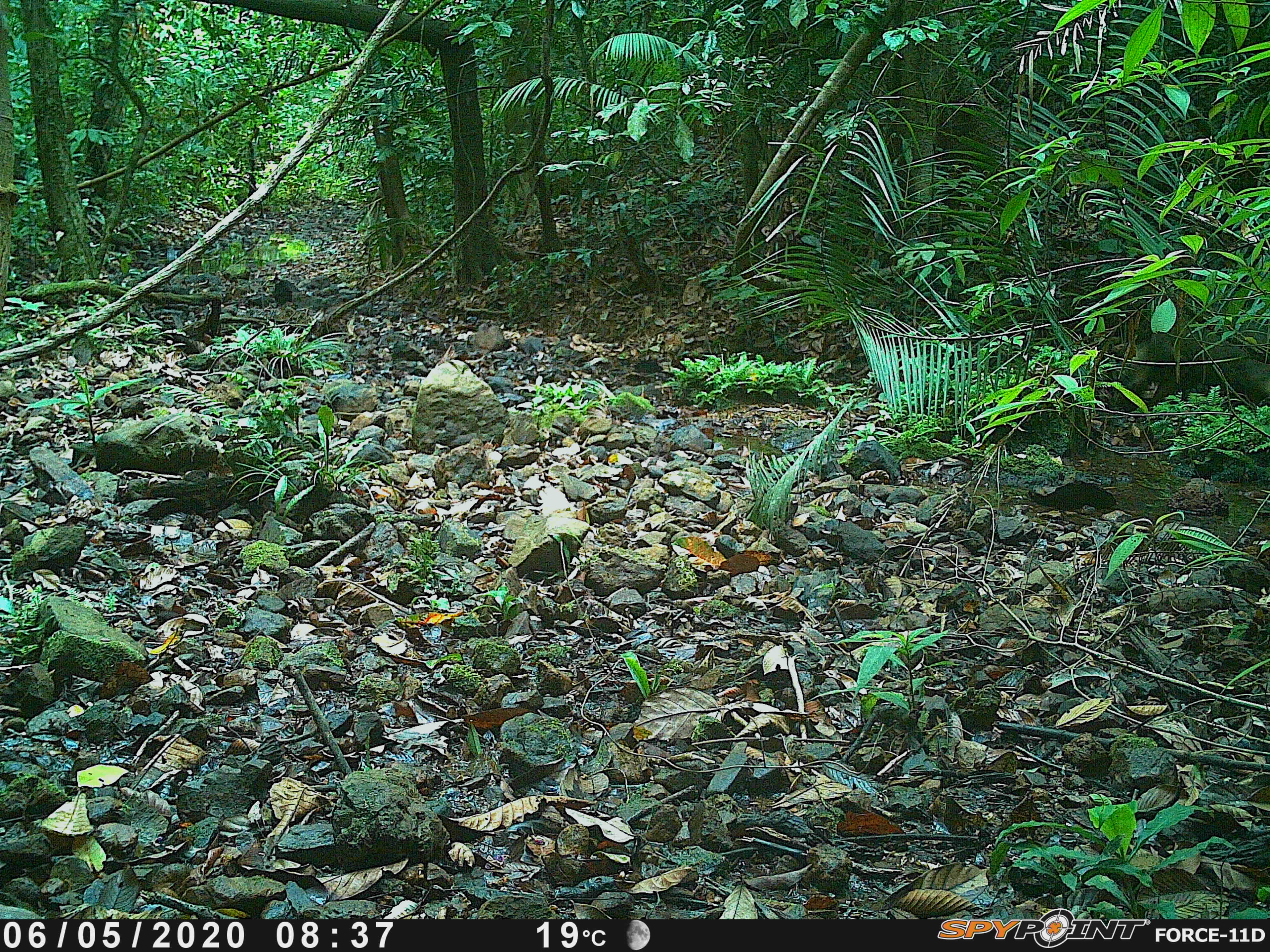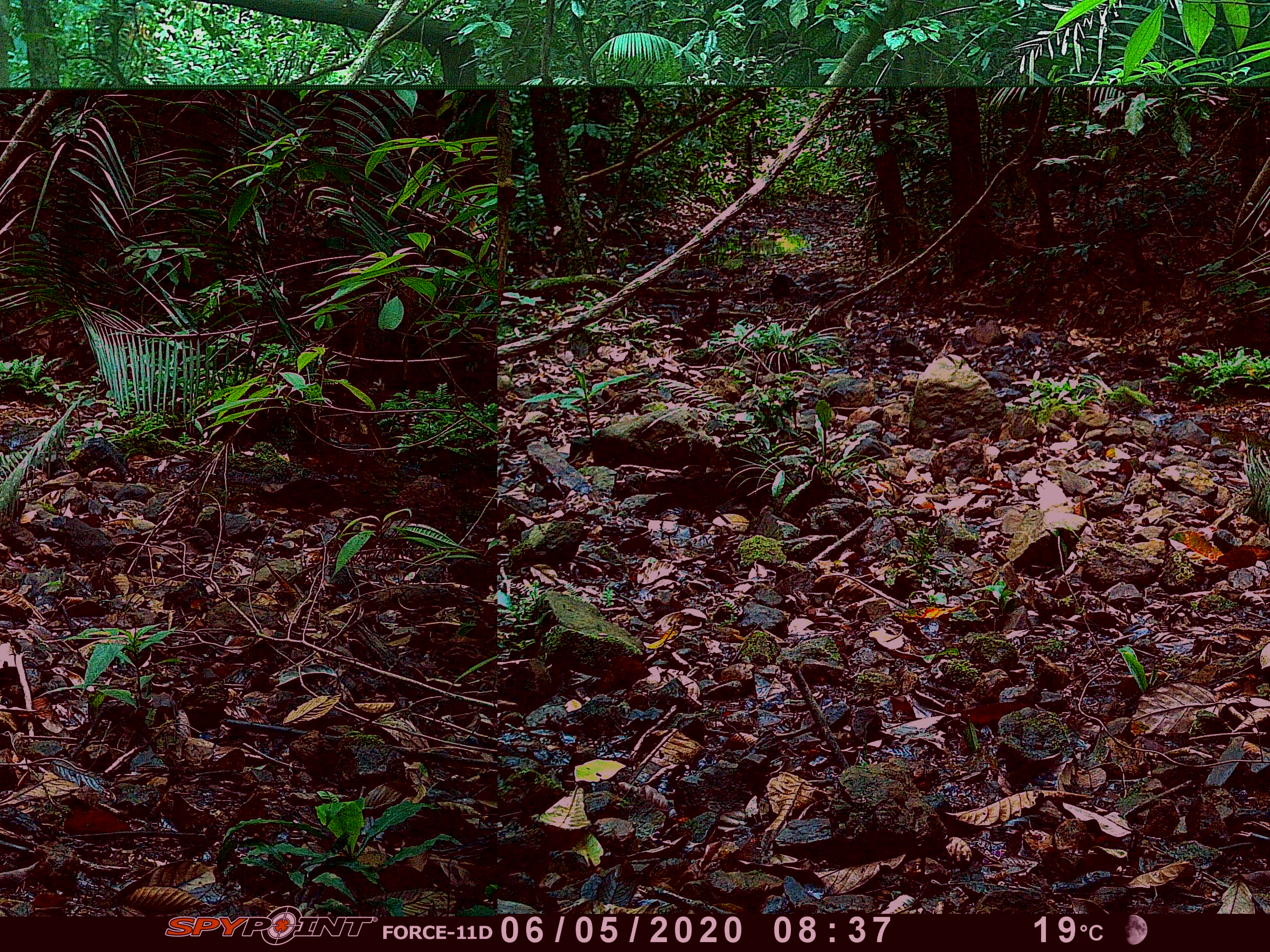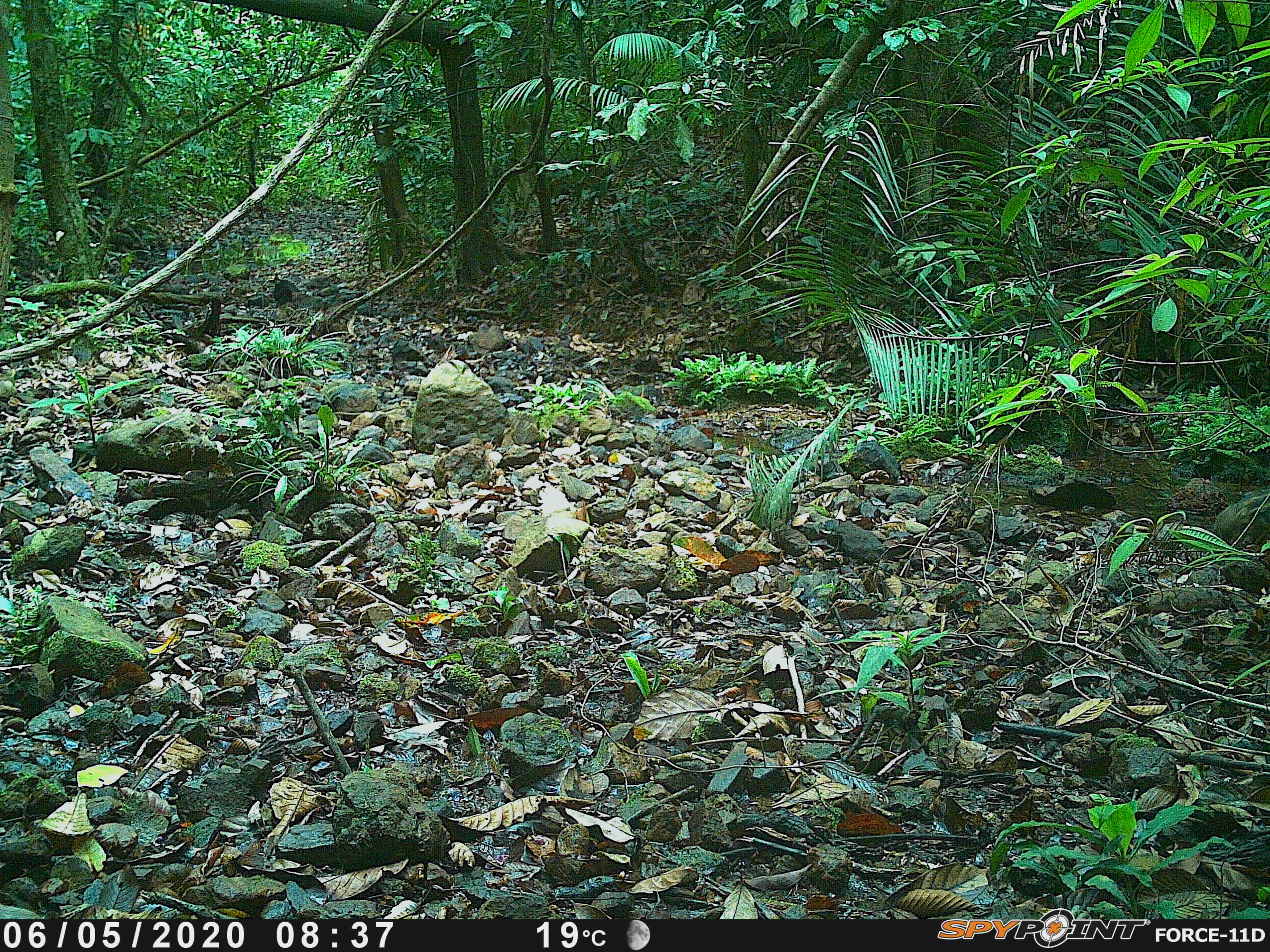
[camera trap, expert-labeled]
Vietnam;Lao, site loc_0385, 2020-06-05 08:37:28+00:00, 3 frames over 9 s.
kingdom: Animalia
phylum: Chordata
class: Mammalia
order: Artiodactyla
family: Suidae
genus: Sus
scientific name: Sus scrofa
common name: eurasian wild pig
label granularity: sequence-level